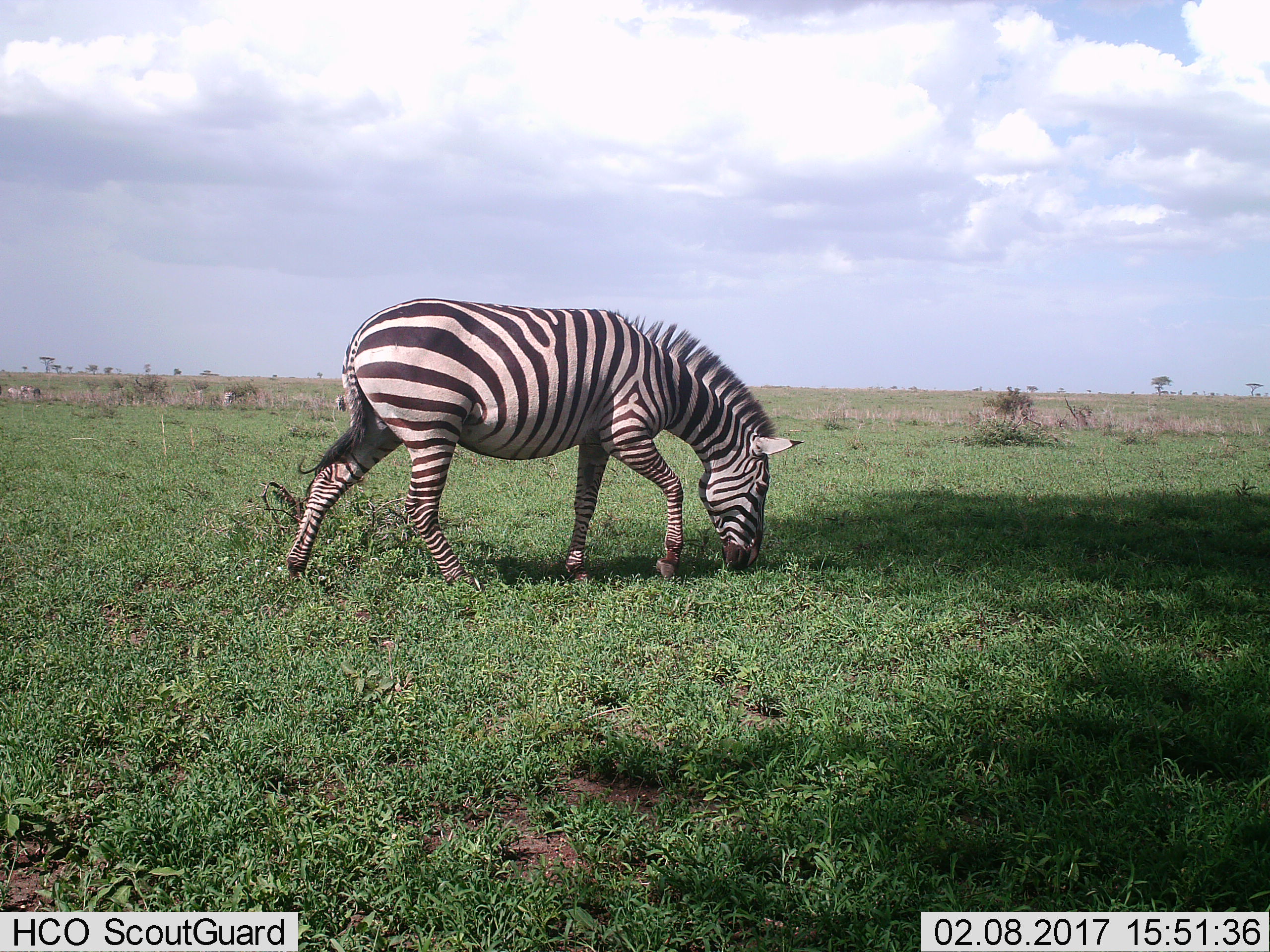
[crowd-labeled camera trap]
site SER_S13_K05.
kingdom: Animalia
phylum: Chordata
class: Mammalia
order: Perissodactyla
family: Equidae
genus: Equus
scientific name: Equus quagga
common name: plains zebra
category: zebraplains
Zebraplains (plains zebra) (Equus quagga), count 1. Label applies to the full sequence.